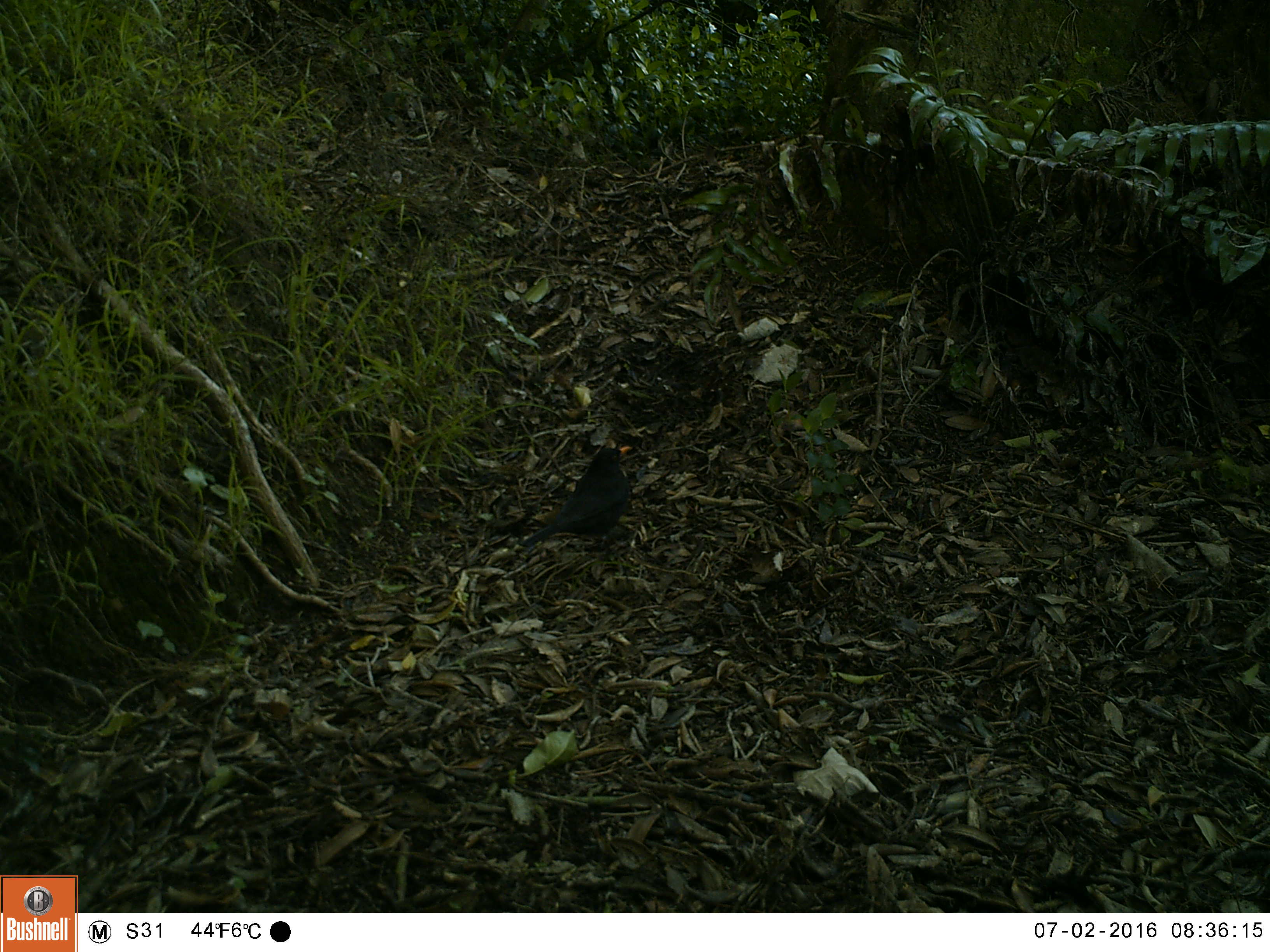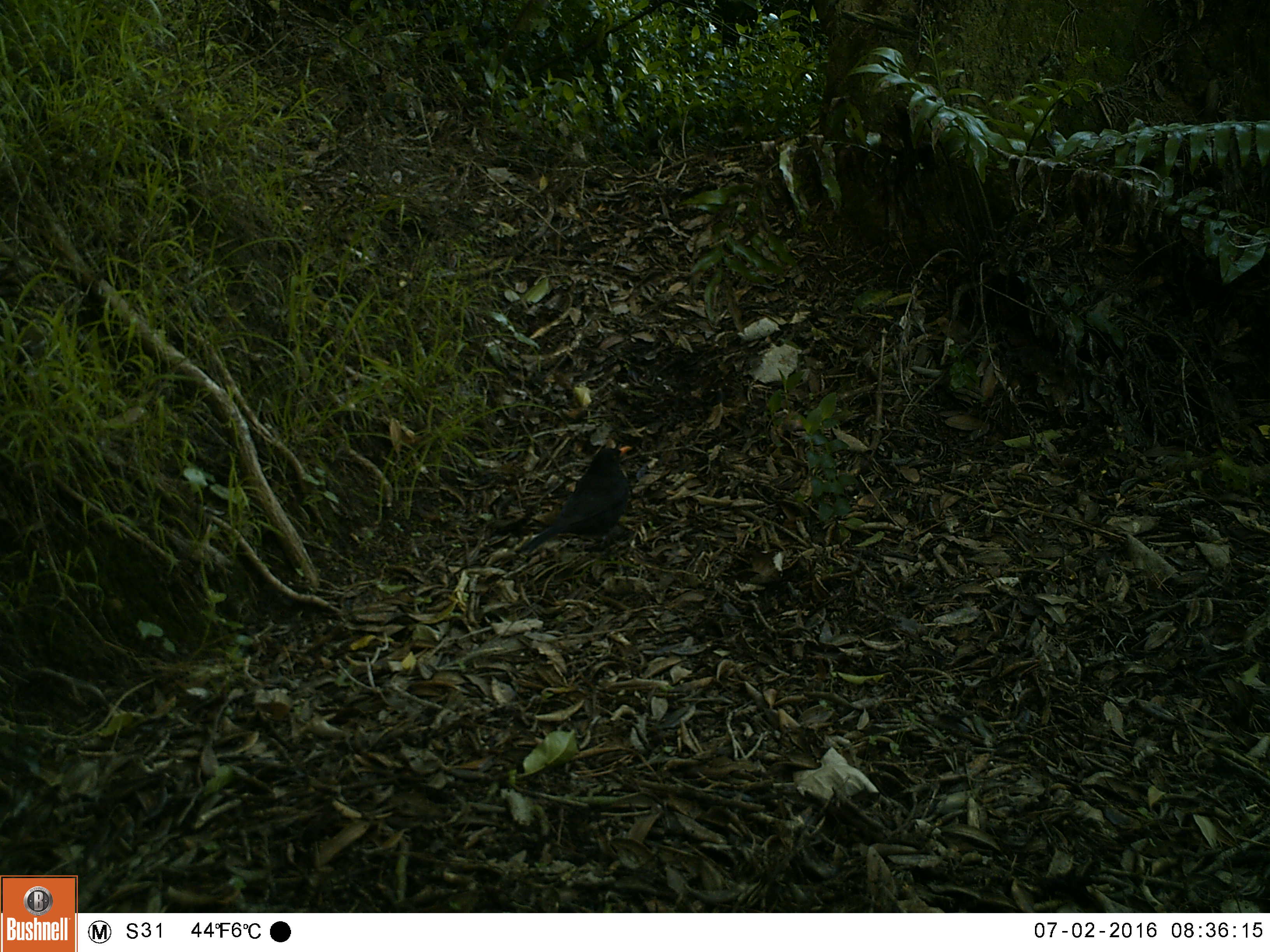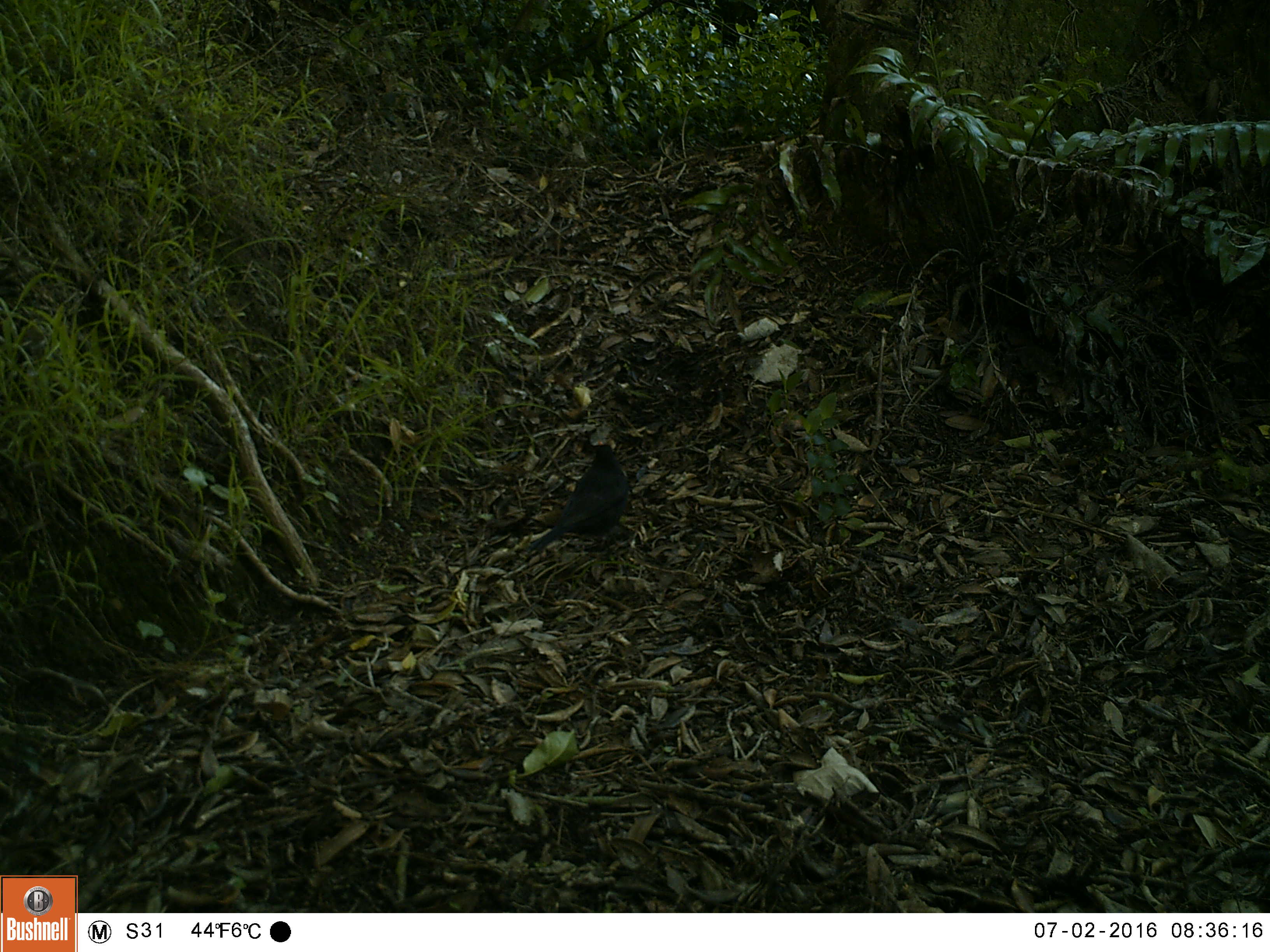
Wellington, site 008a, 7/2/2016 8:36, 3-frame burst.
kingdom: Animalia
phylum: Chordata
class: Aves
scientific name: Aves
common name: bird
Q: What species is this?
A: Bird (Aves).